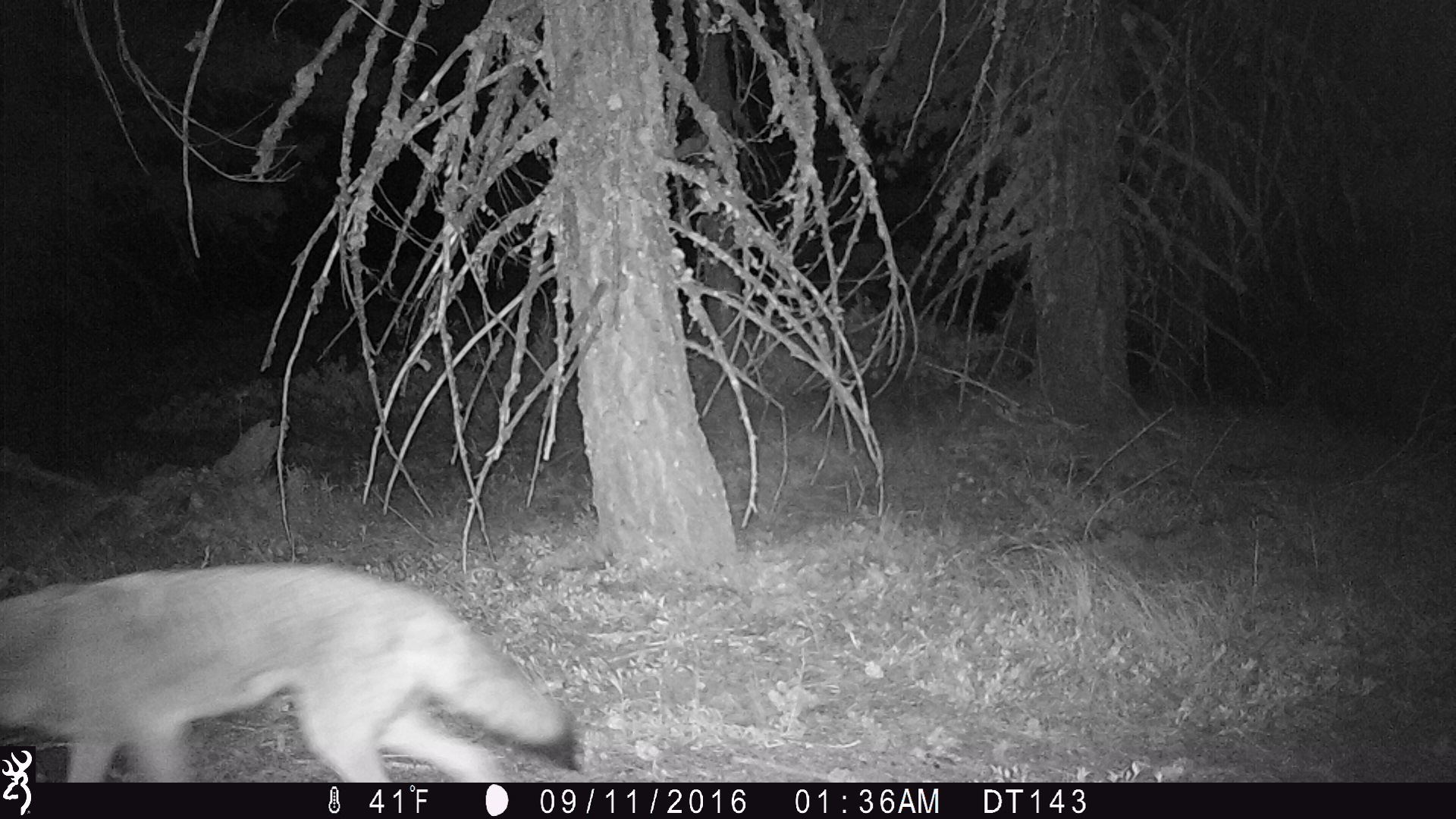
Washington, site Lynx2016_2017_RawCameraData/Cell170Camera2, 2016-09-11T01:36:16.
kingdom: Animalia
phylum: Chordata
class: Mammalia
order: Carnivora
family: Canidae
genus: Canis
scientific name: Canis latrans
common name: coyote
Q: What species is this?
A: Canis latrans (coyote).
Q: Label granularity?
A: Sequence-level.